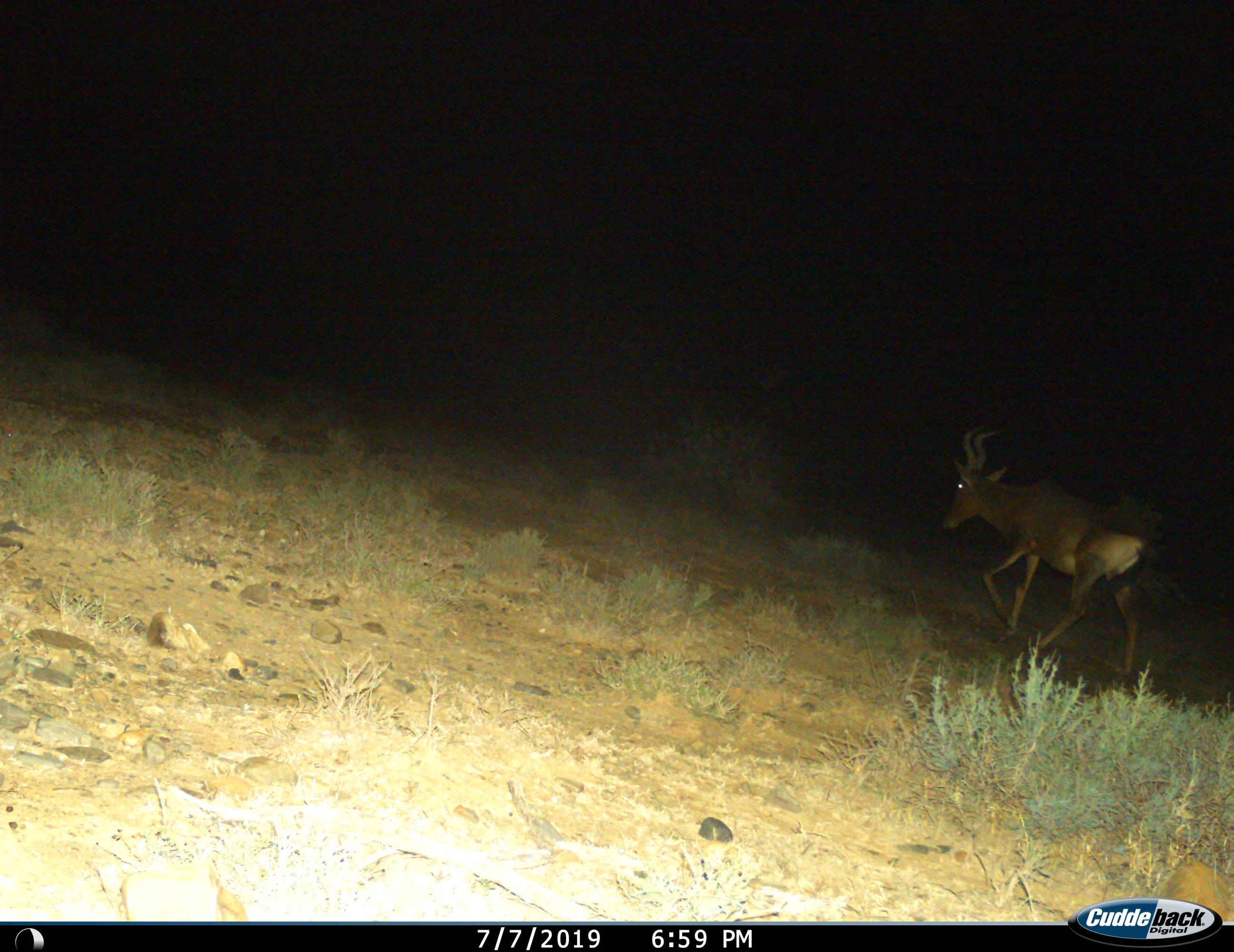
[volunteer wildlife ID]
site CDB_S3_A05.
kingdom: Animalia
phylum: Chordata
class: Mammalia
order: Artiodactyla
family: Bovidae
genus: Alcelaphus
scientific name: Alcelaphus buselaphus caama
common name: red hartebeest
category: hartebeestred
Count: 1.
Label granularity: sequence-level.